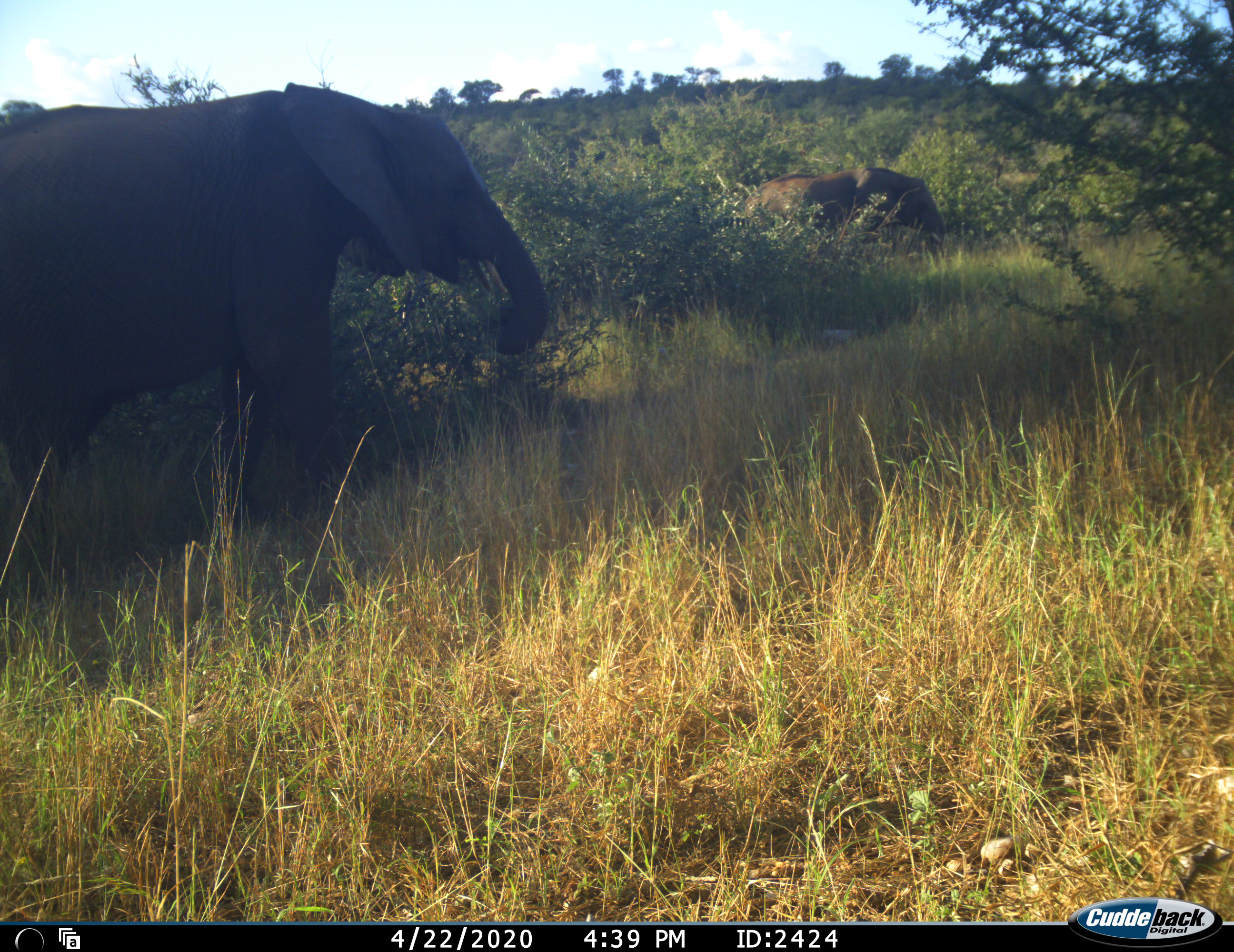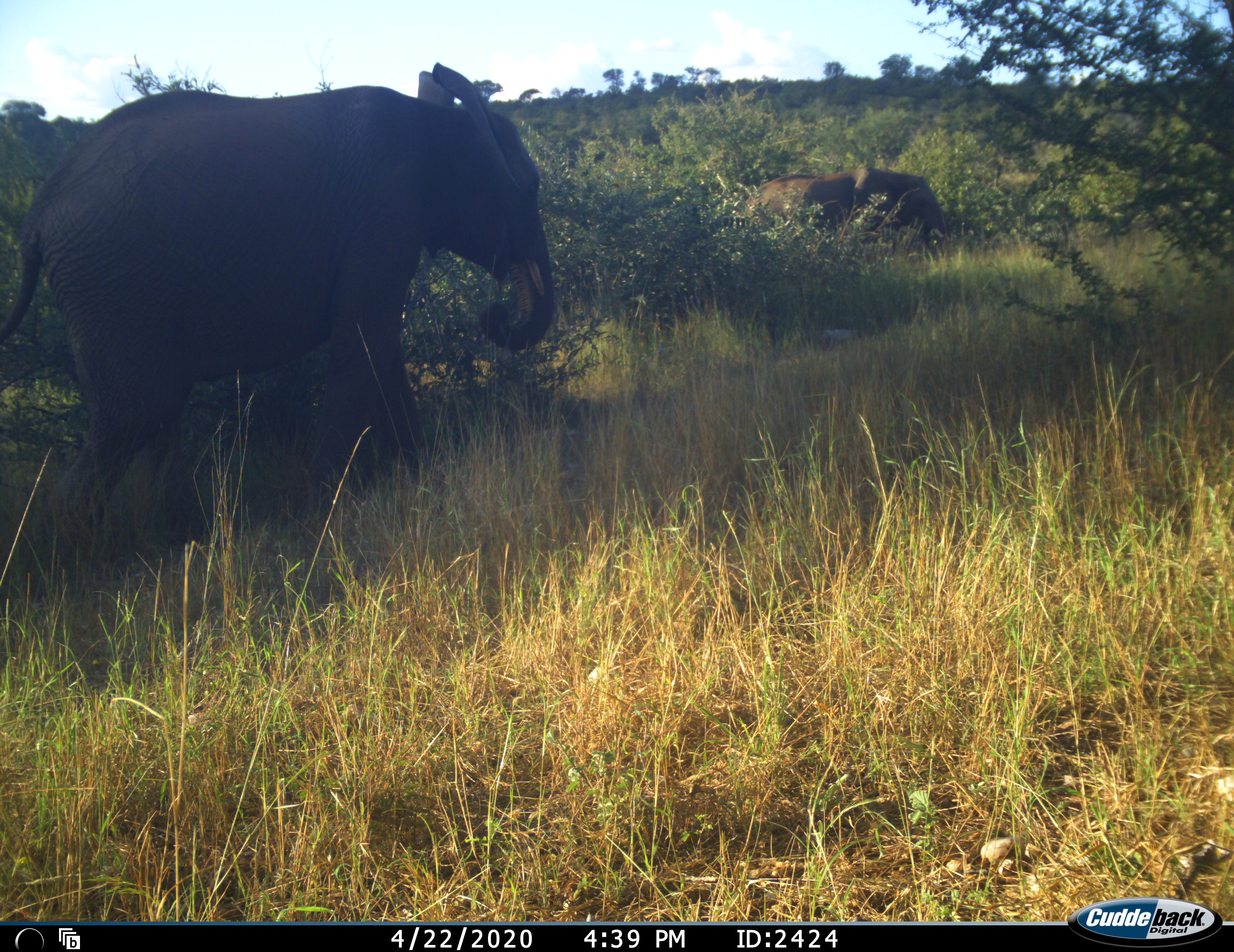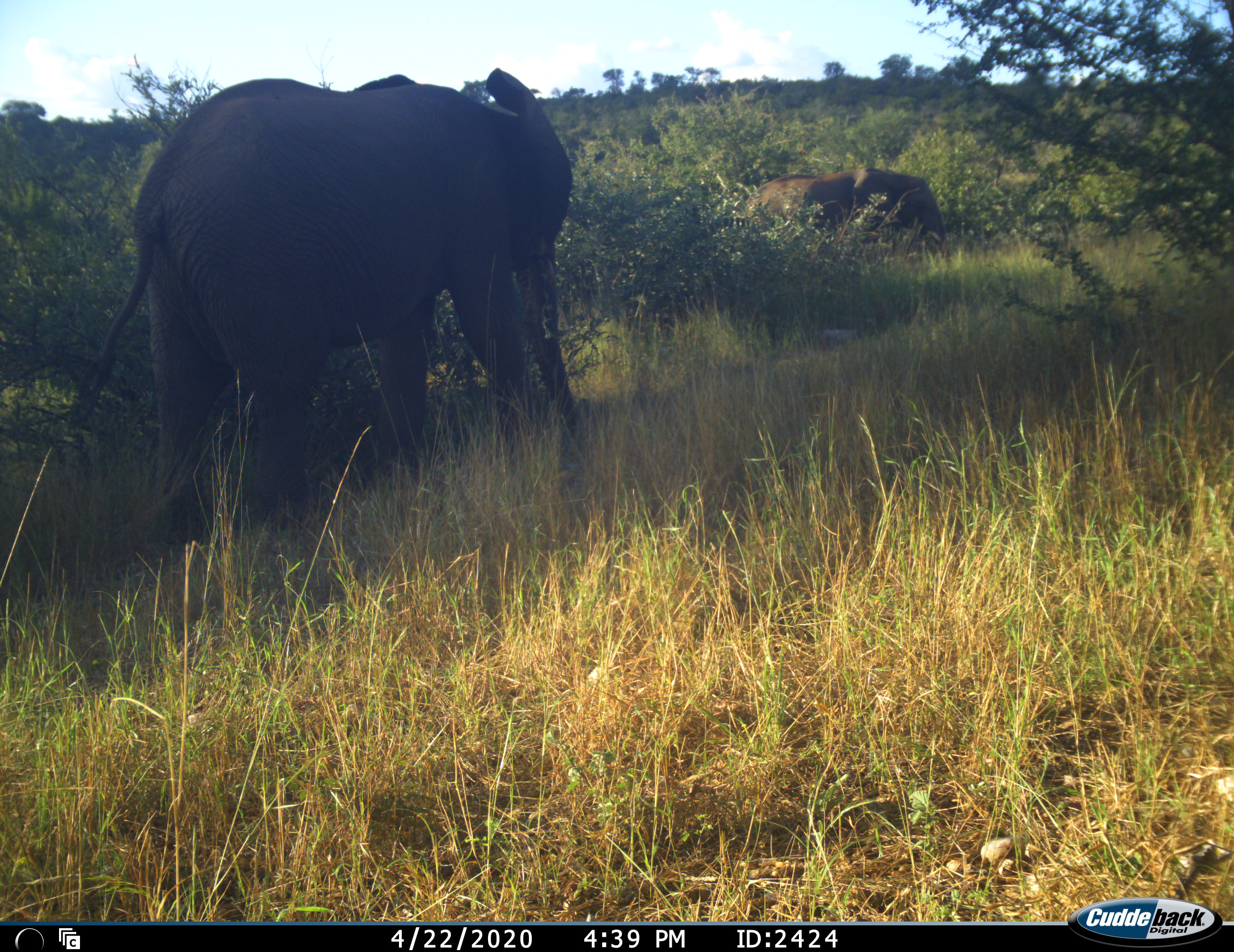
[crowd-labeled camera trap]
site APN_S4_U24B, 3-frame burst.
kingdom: Animalia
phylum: Chordata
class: Mammalia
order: Proboscidea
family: Elephantidae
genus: Loxodonta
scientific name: Loxodonta africana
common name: african bush elephant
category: elephant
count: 2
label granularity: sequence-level